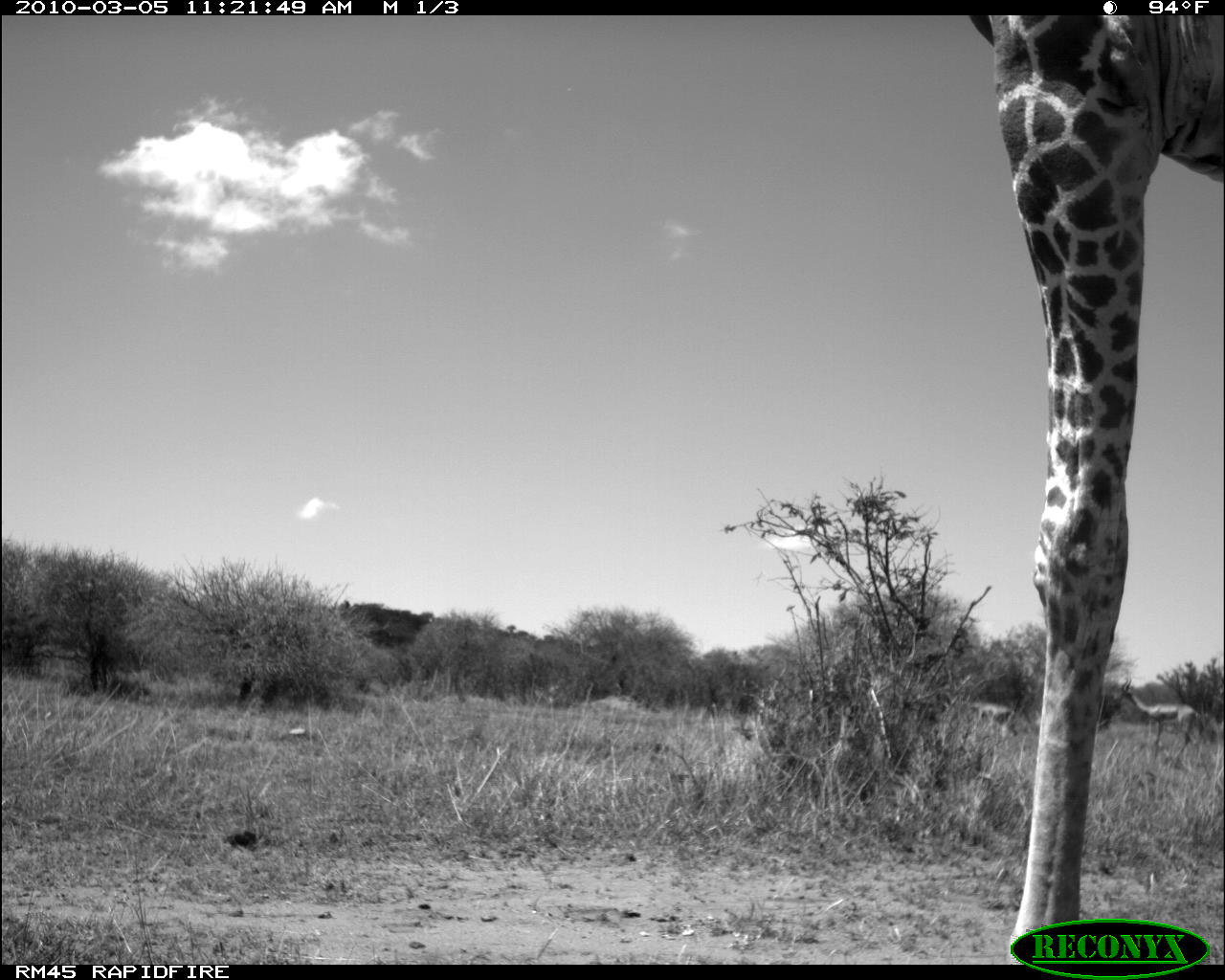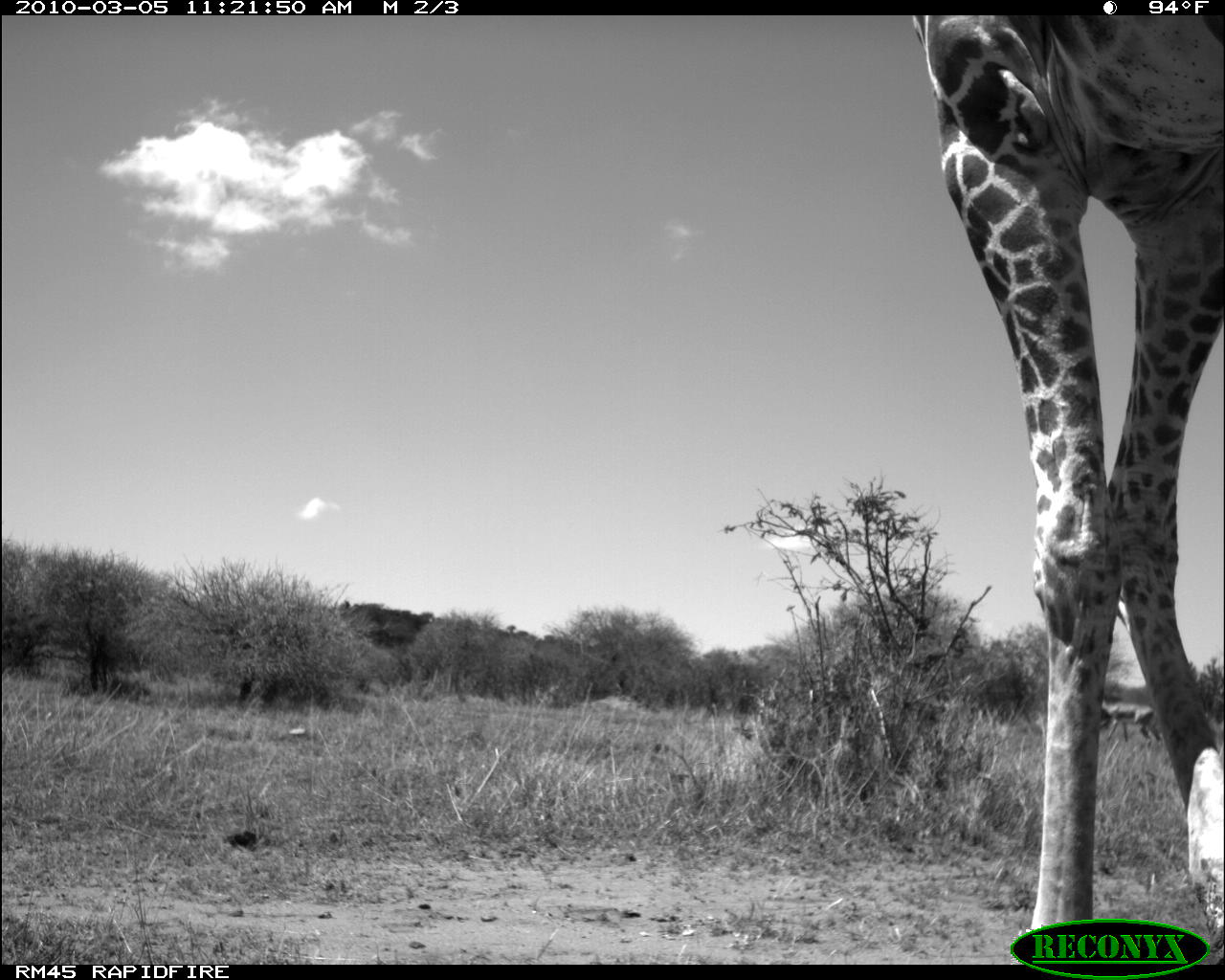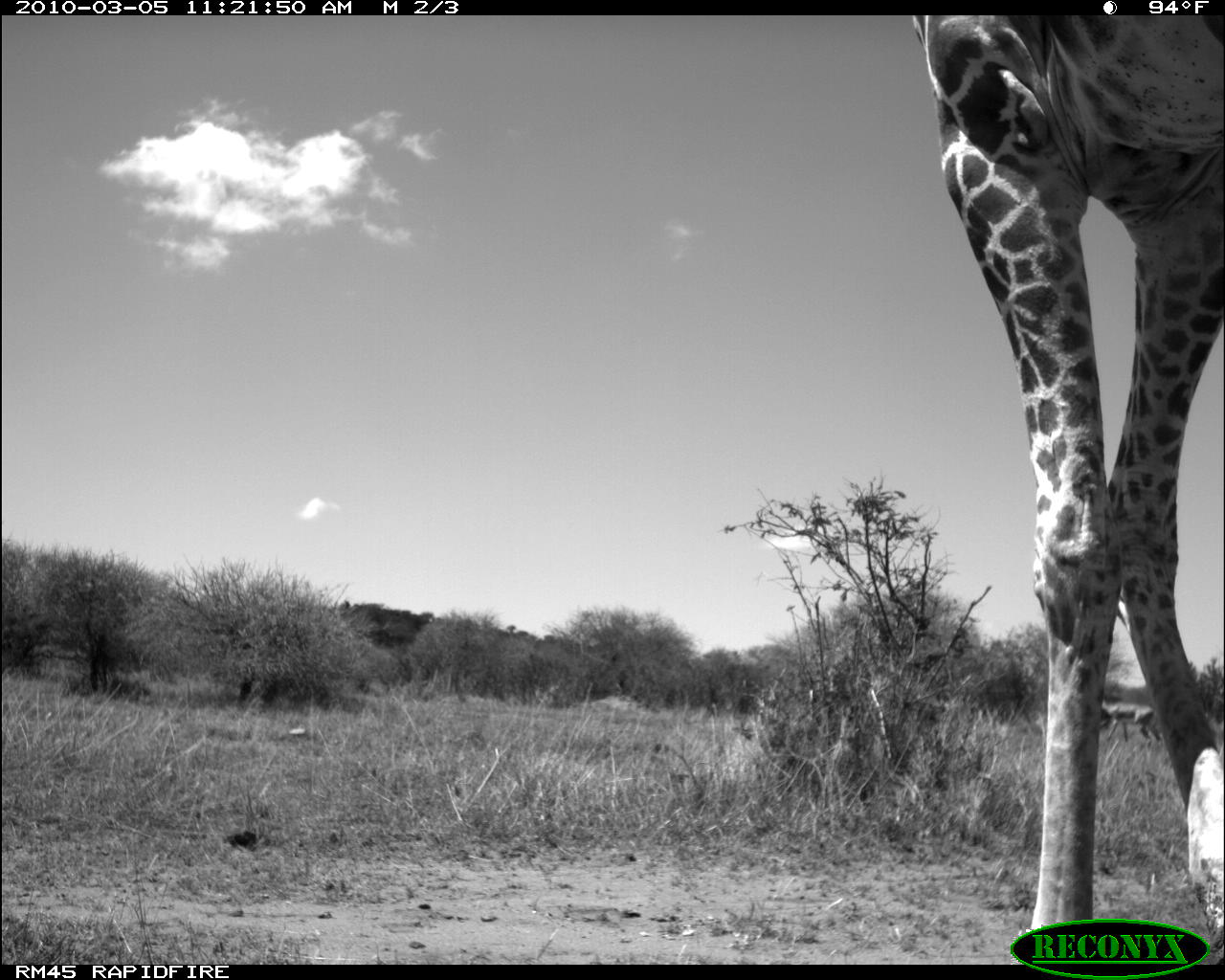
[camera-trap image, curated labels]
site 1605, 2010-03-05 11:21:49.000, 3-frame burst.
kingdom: Animalia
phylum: Chordata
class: Mammalia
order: Artiodactyla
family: Bovidae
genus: Litocranius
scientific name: Litocranius walleri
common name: gerenuk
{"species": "Litocranius walleri (gerenuk)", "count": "2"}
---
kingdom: Animalia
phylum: Chordata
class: Mammalia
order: Artiodactyla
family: Giraffidae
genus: Giraffa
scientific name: Giraffa camelopardalis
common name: giraffe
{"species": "Giraffa camelopardalis (giraffe)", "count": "1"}